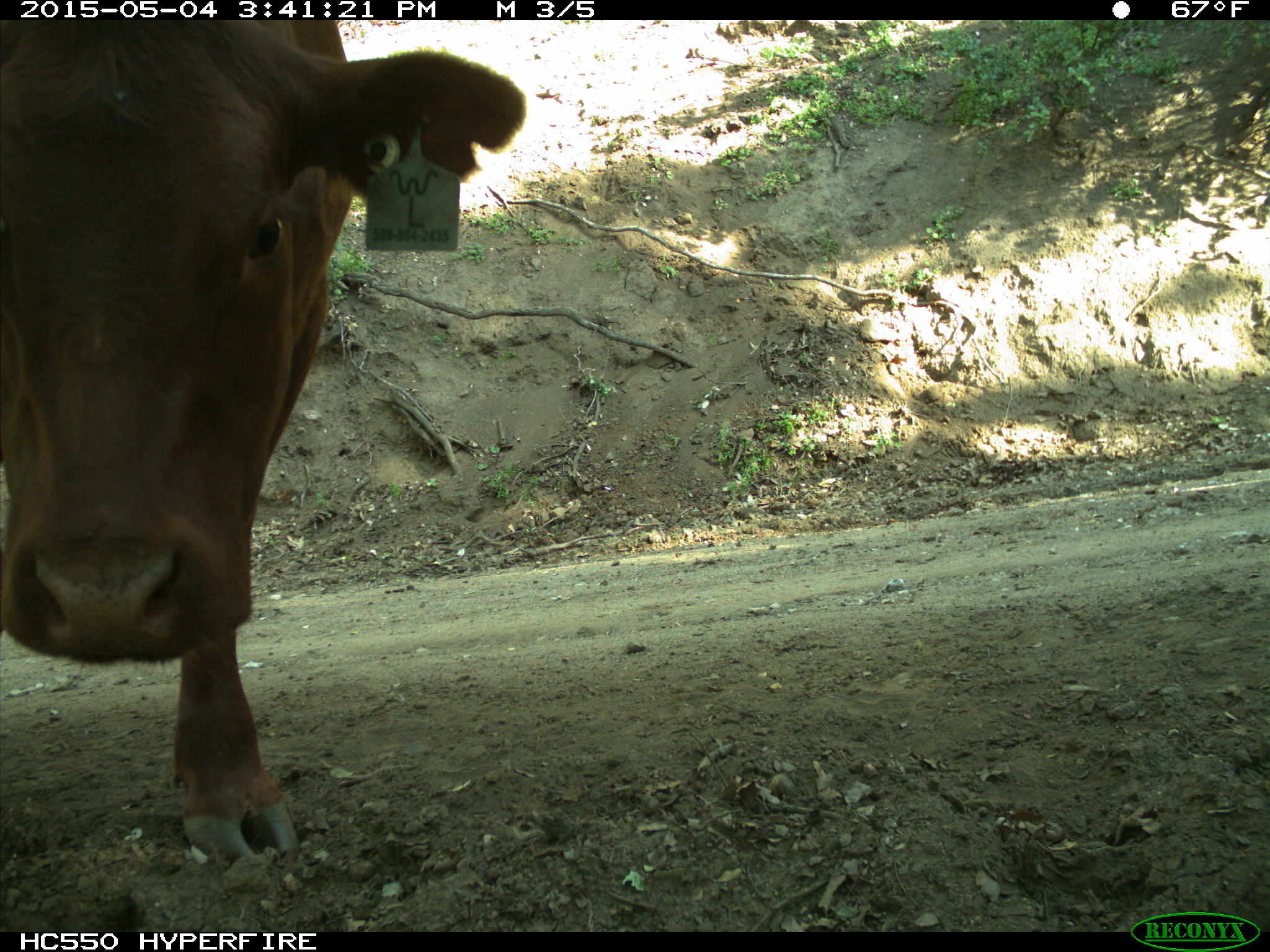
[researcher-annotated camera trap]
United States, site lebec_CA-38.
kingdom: Animalia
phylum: Chordata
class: Mammalia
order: Artiodactyla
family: Bovidae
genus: Bos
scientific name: Bos taurus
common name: domestic cow